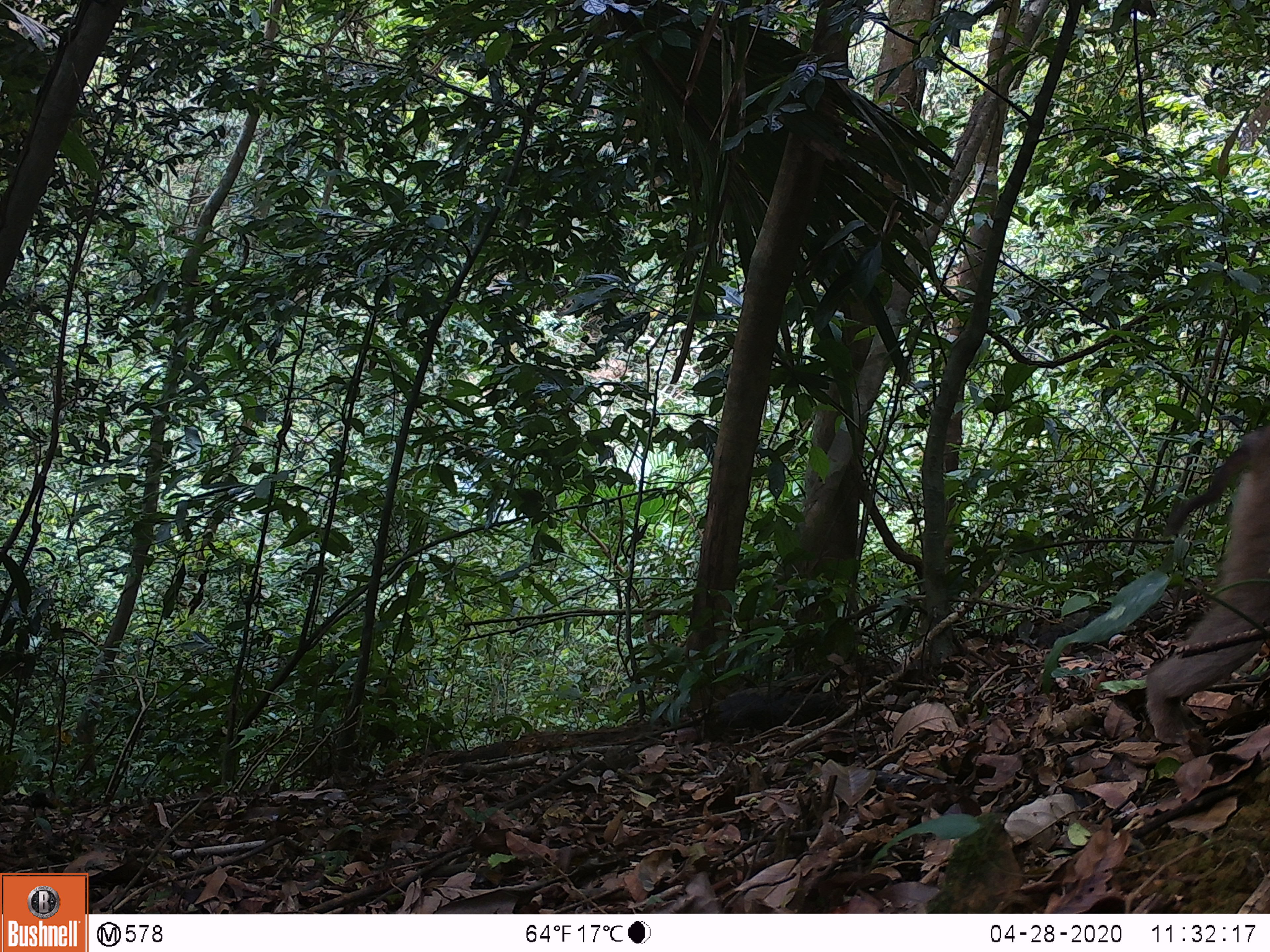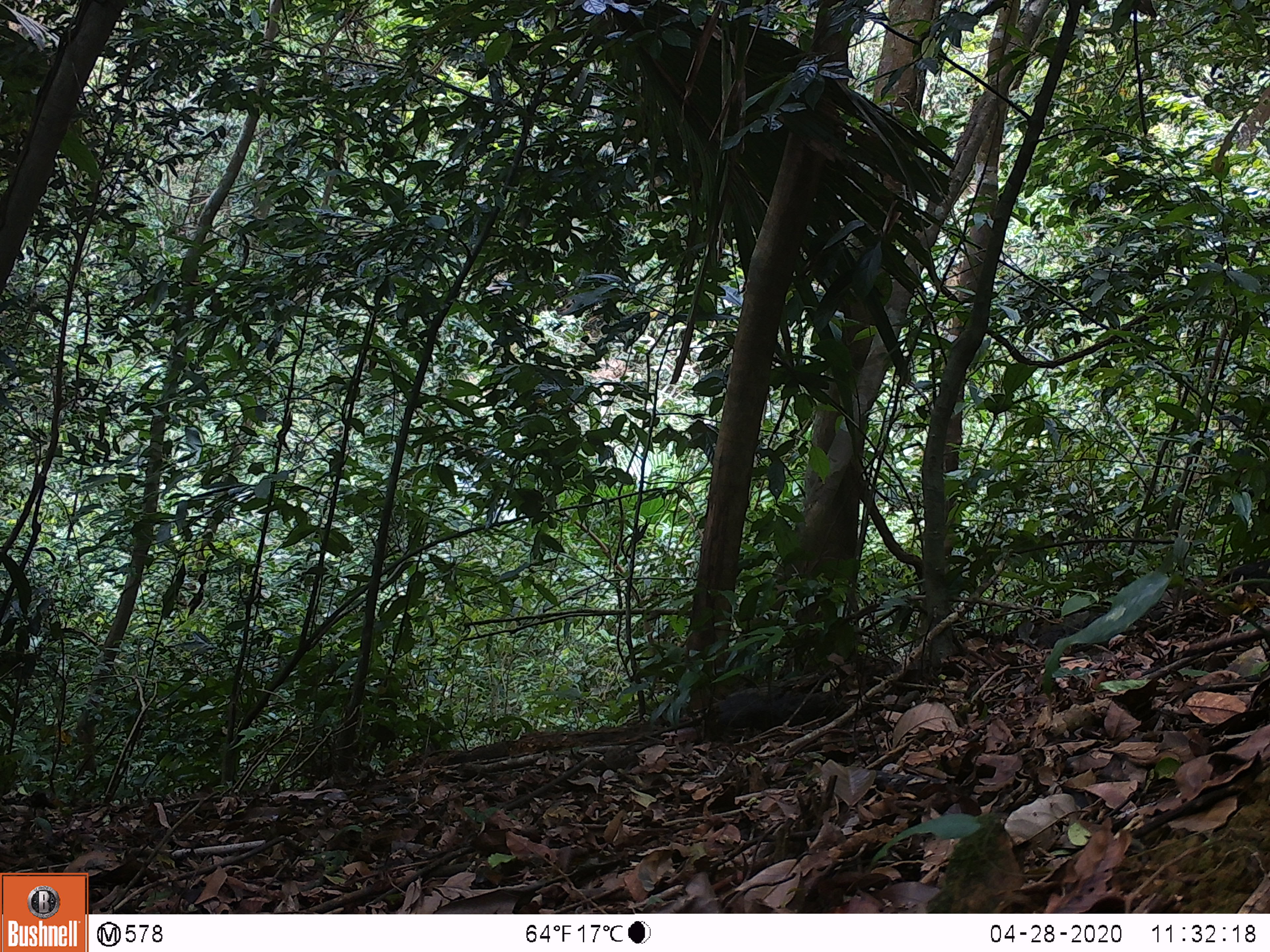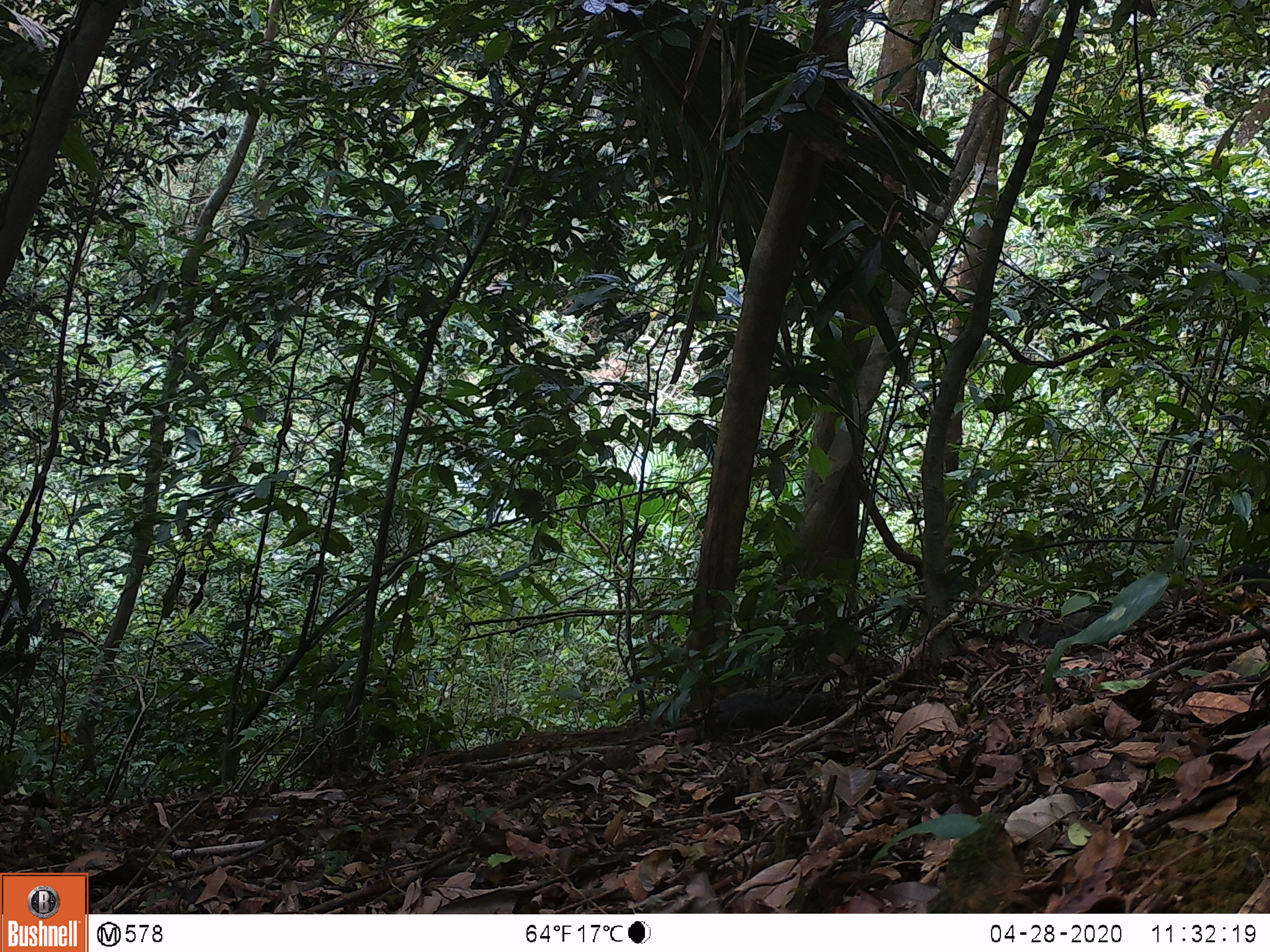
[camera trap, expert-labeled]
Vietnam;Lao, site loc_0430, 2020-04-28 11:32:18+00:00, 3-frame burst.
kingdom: Animalia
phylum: Chordata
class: Mammalia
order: Primates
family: Cercopithecidae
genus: Macaca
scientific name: Macaca nemestrina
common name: pig-tailed macaque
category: pig tailed macaque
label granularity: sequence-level